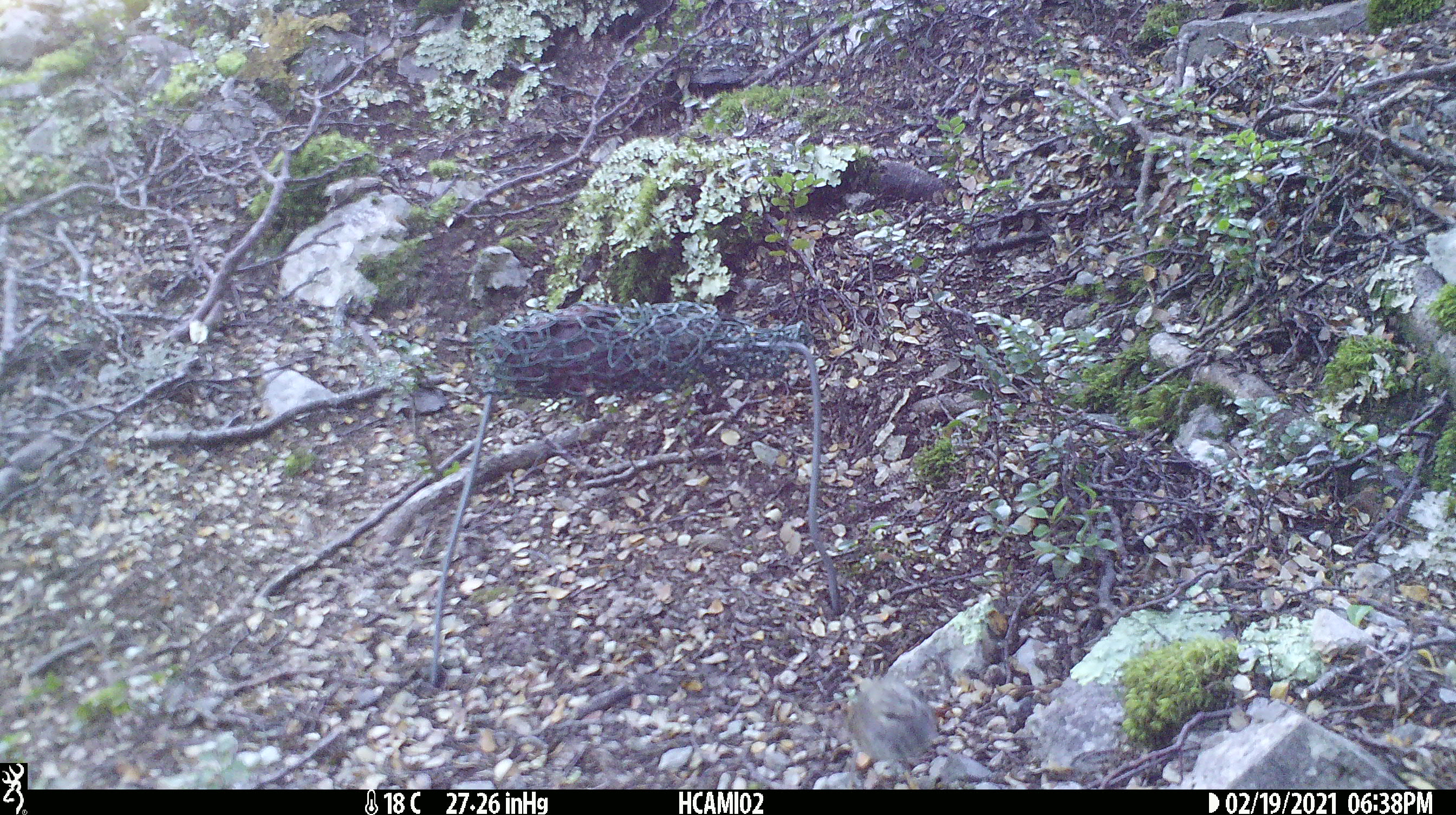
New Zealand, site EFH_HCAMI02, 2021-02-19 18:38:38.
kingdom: Animalia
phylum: Chordata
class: Aves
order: Passeriformes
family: Acanthisittidae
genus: Acanthisitta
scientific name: Acanthisitta chloris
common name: rifleman